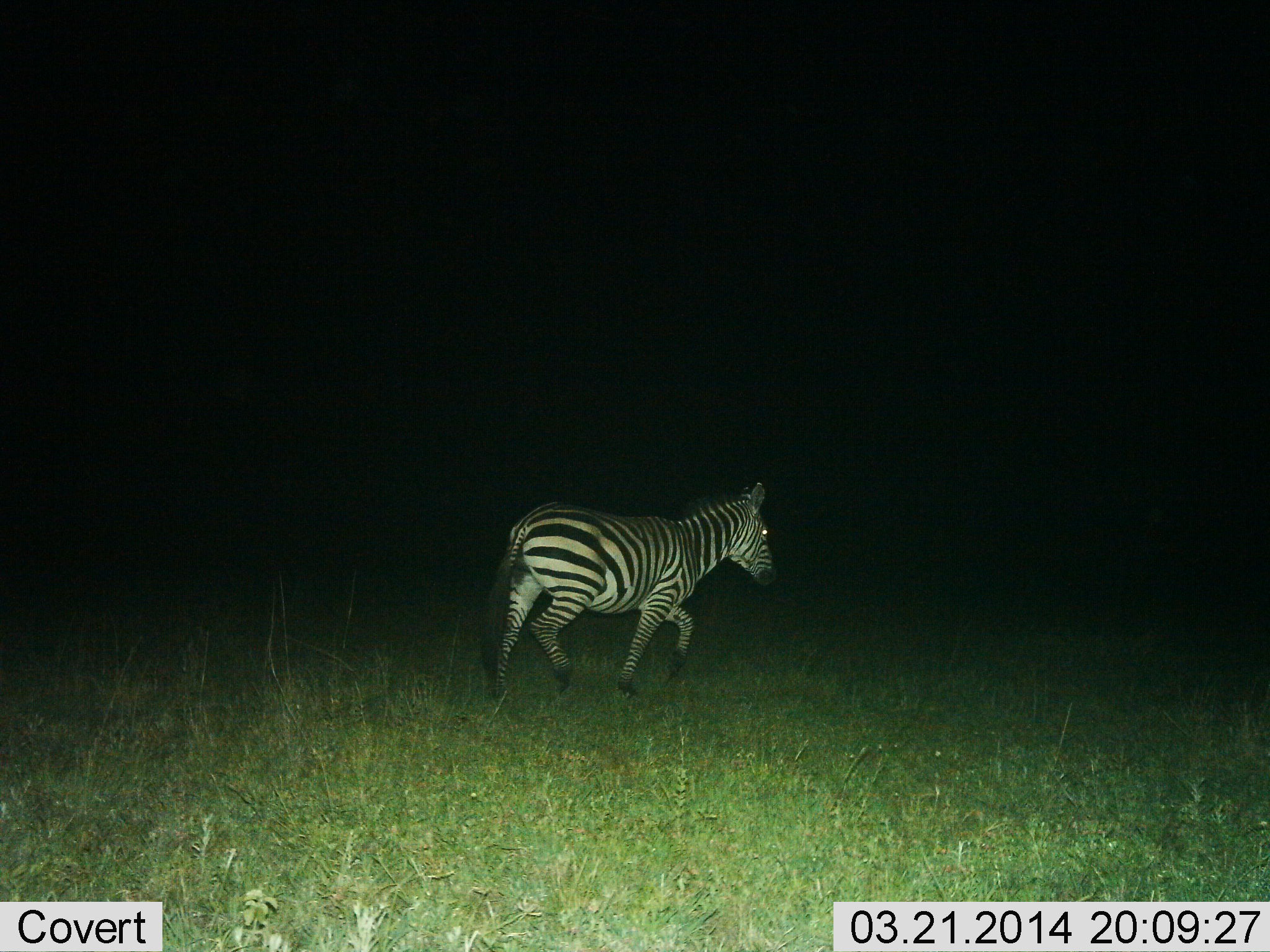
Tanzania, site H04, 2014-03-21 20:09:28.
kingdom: Animalia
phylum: Chordata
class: Mammalia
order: Perissodactyla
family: Equidae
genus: Equus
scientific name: Equus quagga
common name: plains zebra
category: zebra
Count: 1.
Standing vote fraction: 0%.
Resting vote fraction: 0%.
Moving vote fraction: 100%.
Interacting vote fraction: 0%.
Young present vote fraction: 0%.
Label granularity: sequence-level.